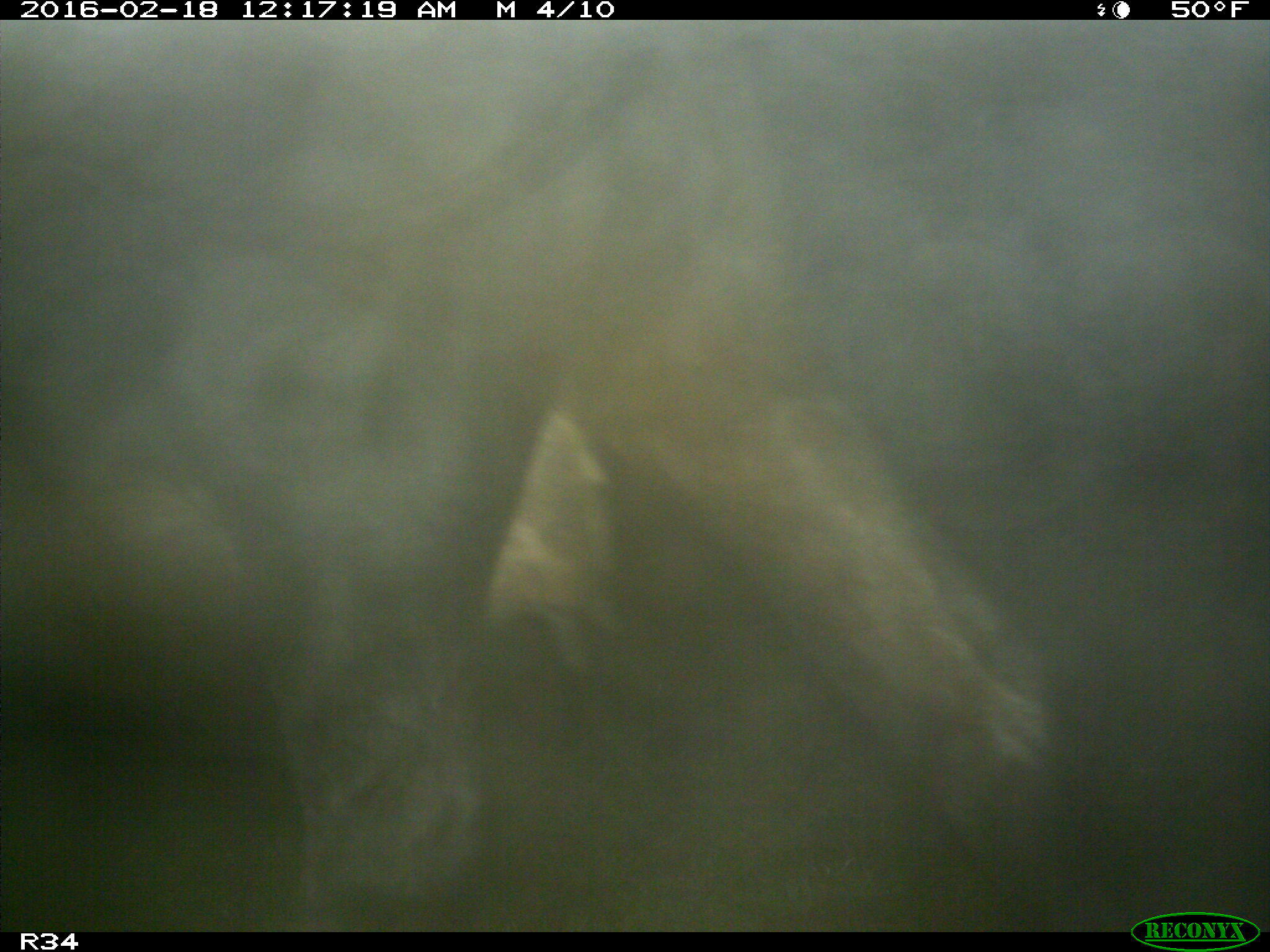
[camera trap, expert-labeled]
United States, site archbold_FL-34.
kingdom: Animalia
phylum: Chordata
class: Mammalia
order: Artiodactyla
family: Bovidae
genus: Bos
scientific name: Bos taurus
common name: domestic cow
Bos taurus (domestic cow).